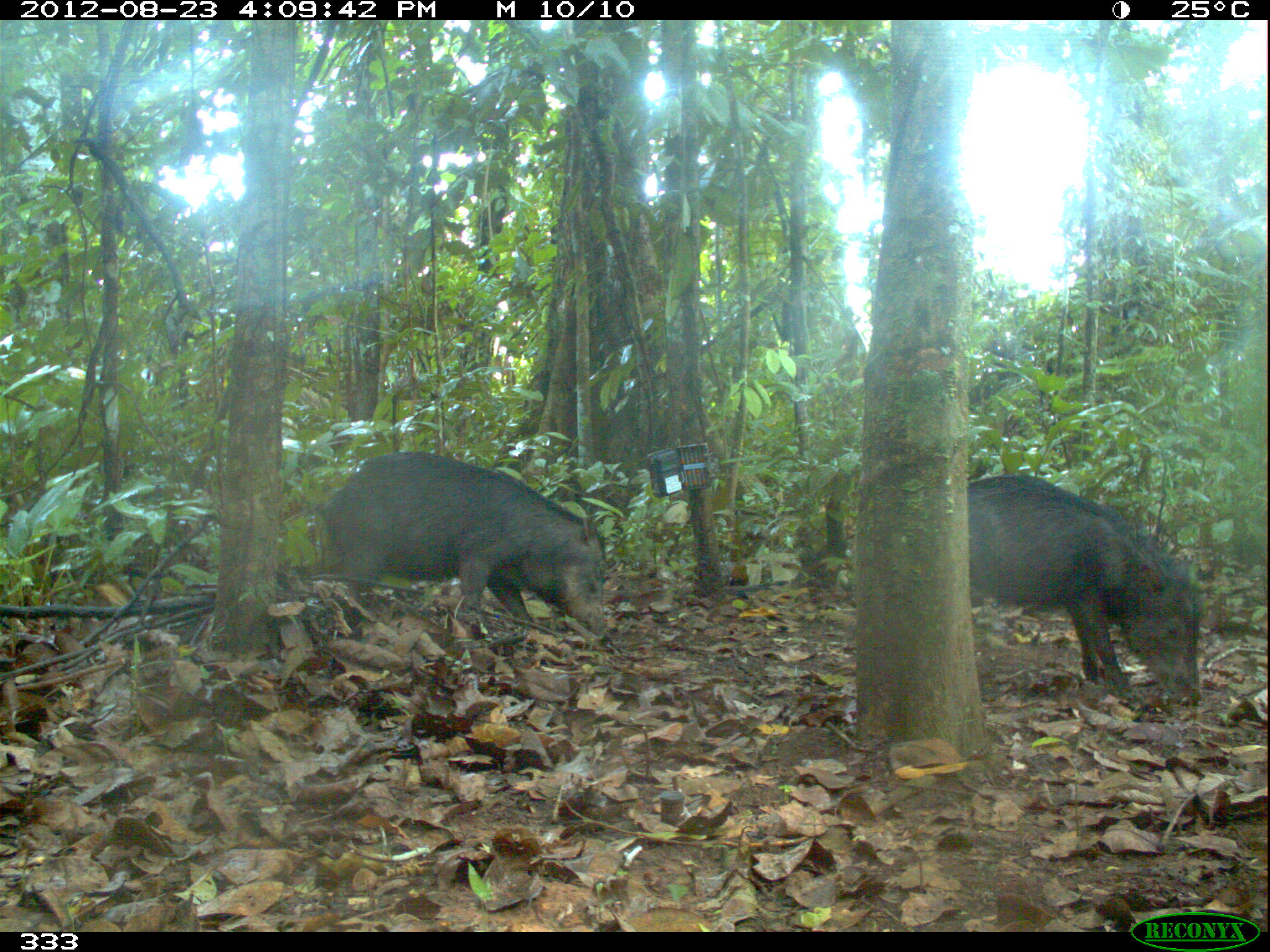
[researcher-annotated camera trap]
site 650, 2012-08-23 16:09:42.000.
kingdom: Animalia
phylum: Chordata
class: Mammalia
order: Artiodactyla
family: Tayassuidae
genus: Tayassu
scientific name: Tayassu pecari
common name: white-lipped peccary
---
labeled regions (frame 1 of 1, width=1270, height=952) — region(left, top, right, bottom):
tayassu pecari: region(315, 447, 611, 640); region(964, 469, 1203, 703)